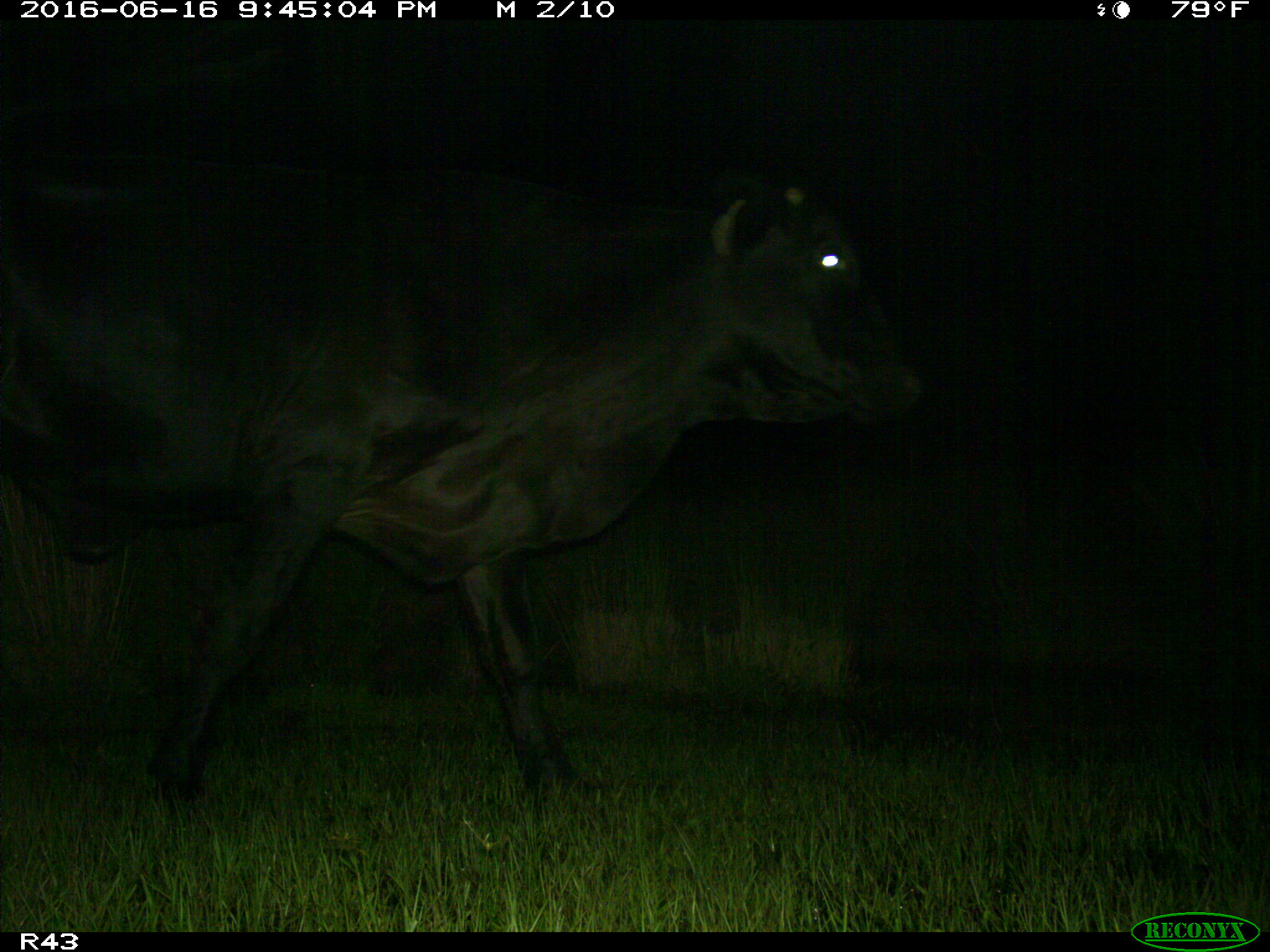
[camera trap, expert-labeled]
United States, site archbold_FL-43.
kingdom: Animalia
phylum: Chordata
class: Mammalia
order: Artiodactyla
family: Bovidae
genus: Bos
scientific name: Bos taurus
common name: domestic cow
Bos taurus (domestic cow).